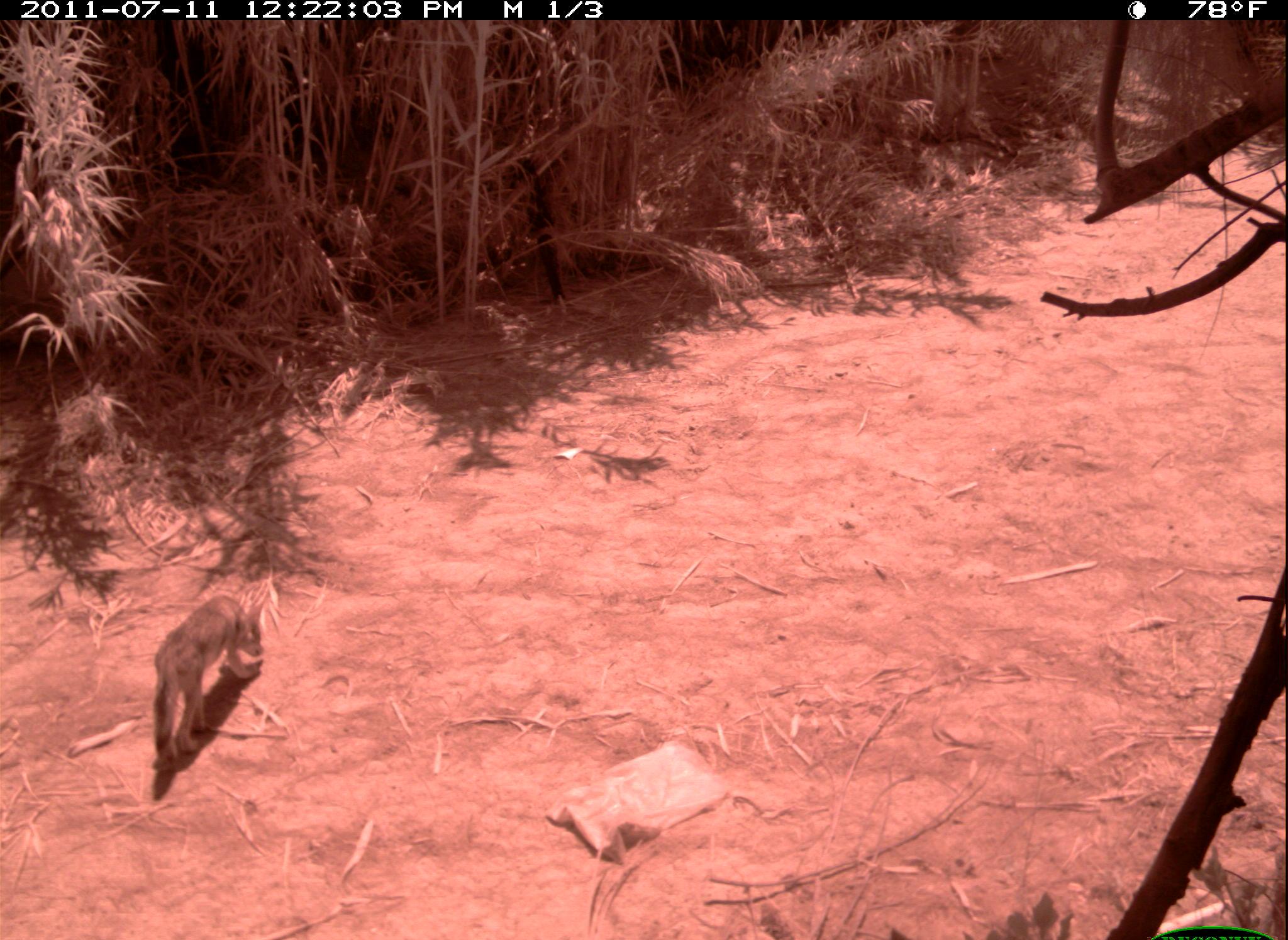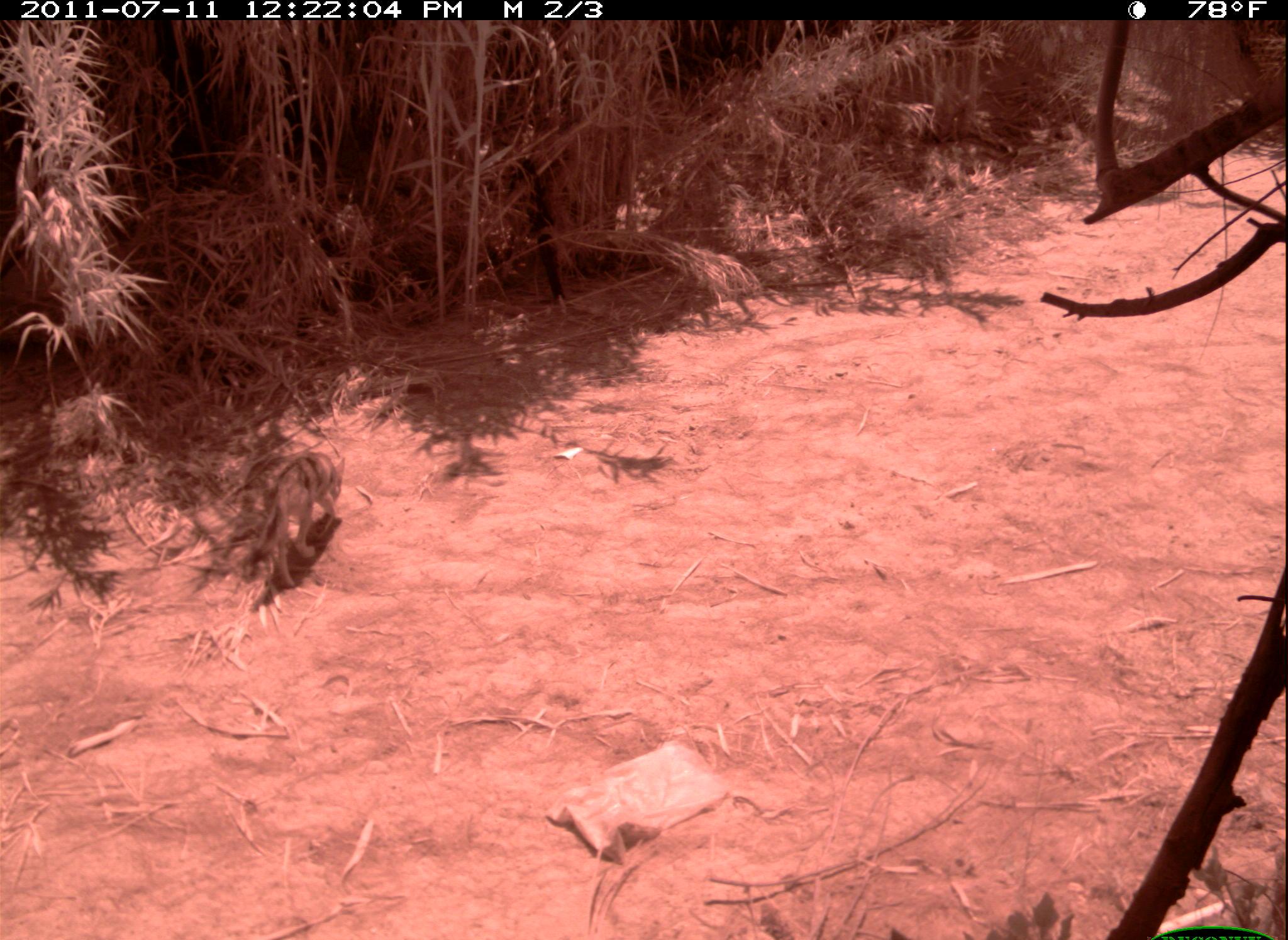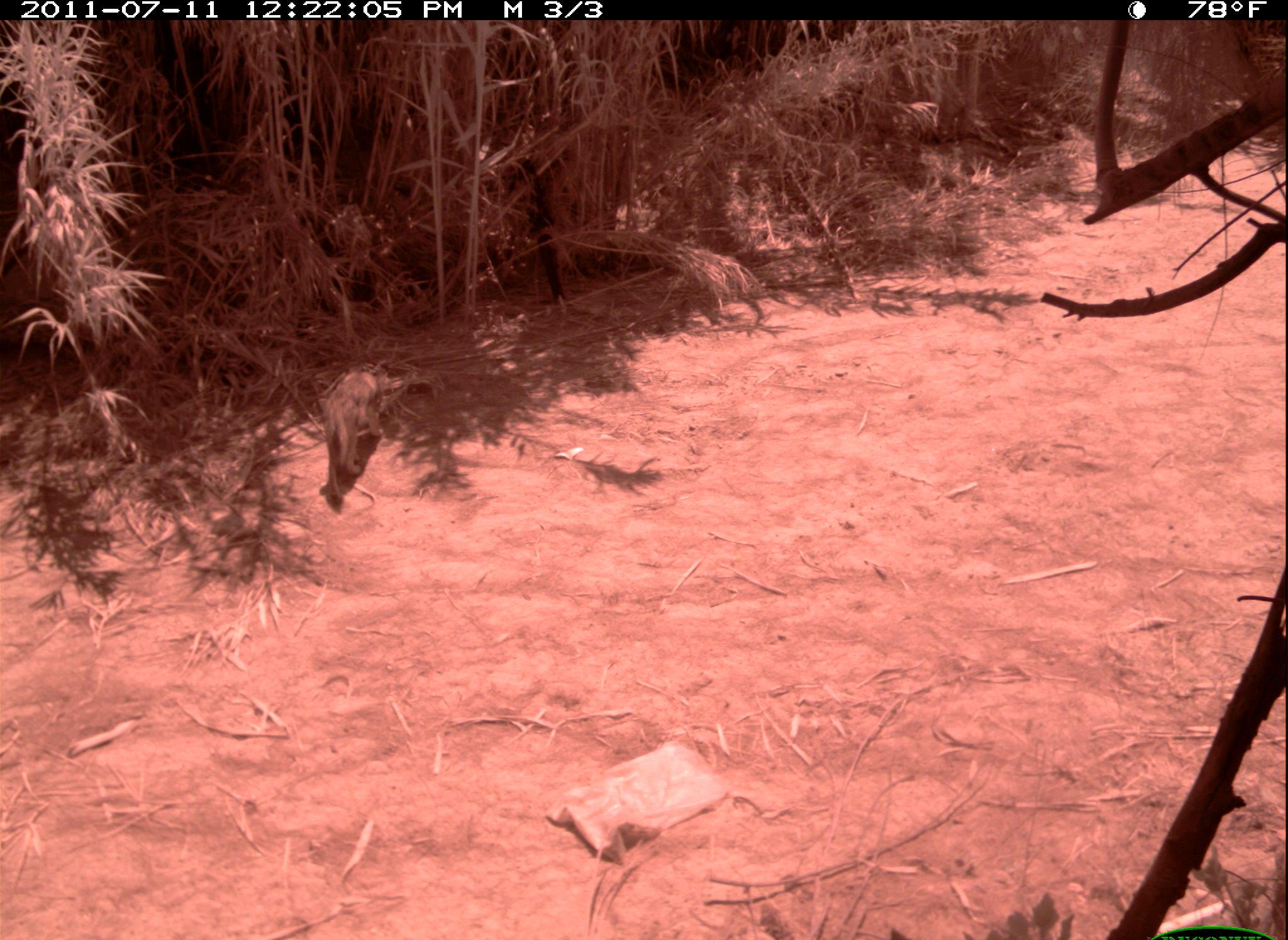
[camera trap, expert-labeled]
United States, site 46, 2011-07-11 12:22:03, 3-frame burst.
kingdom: Animalia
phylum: Chordata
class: Mammalia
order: Carnivora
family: Canidae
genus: Canis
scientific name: Canis latrans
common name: coyote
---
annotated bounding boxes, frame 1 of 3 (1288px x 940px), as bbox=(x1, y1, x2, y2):
coyote: bbox=(135, 572, 293, 788)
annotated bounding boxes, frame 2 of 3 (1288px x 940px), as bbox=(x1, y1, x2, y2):
coyote: bbox=(230, 441, 357, 602)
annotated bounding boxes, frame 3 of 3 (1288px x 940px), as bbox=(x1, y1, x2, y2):
coyote: bbox=(314, 353, 409, 509)